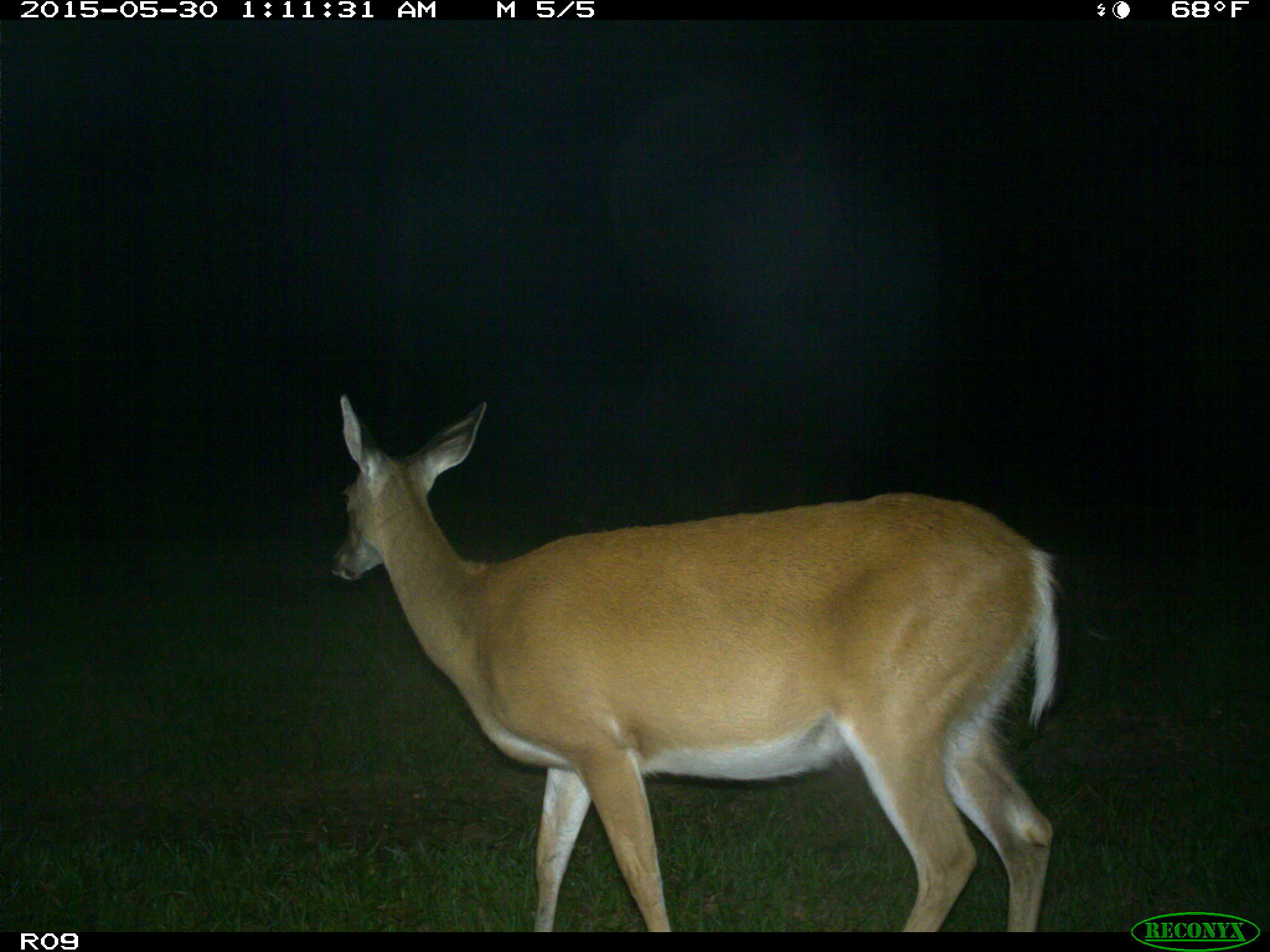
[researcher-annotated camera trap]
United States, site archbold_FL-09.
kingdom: Animalia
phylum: Chordata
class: Mammalia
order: Artiodactyla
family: Cervidae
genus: Odocoileus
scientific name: Odocoileus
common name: deer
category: unidentified deer